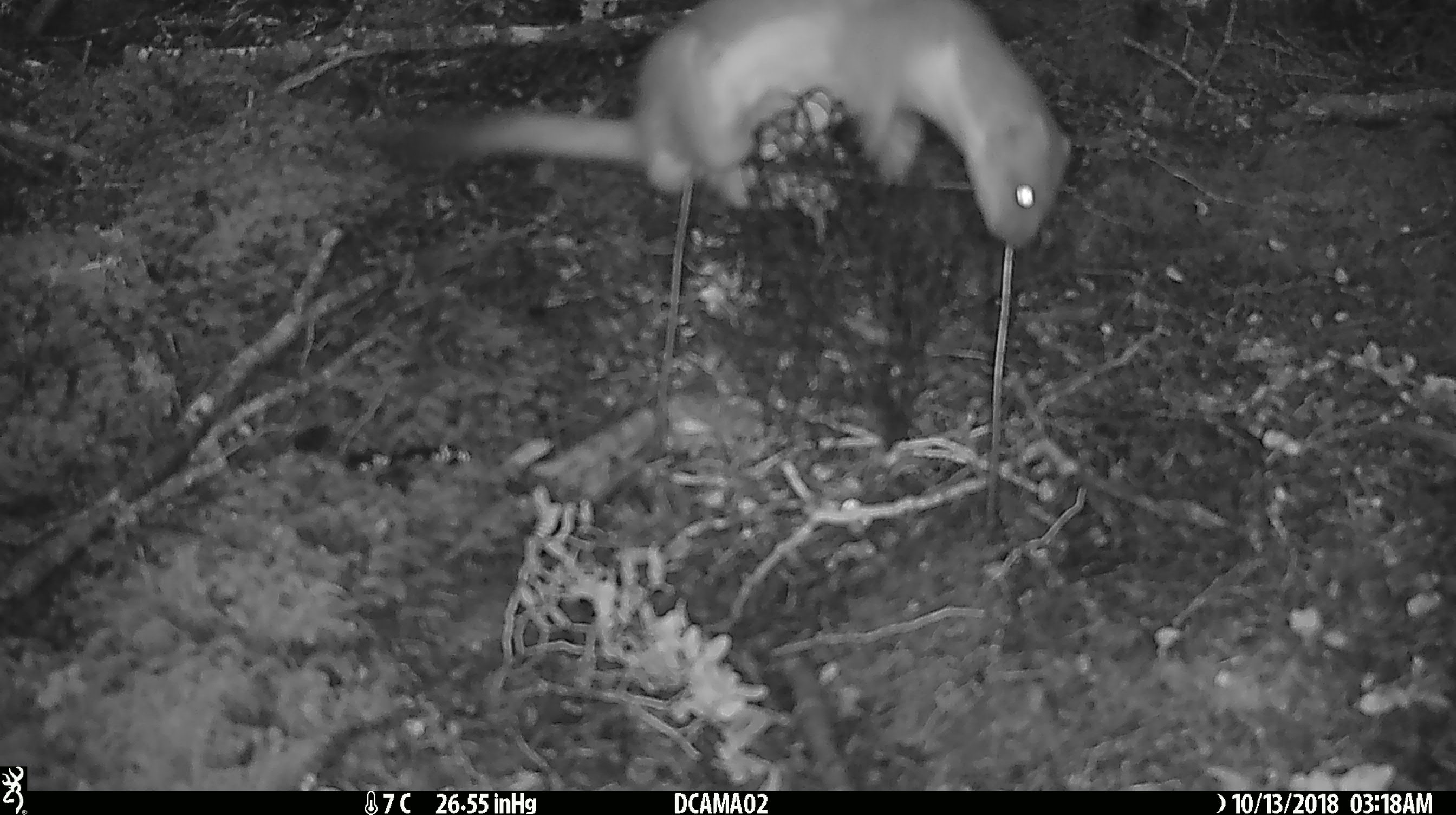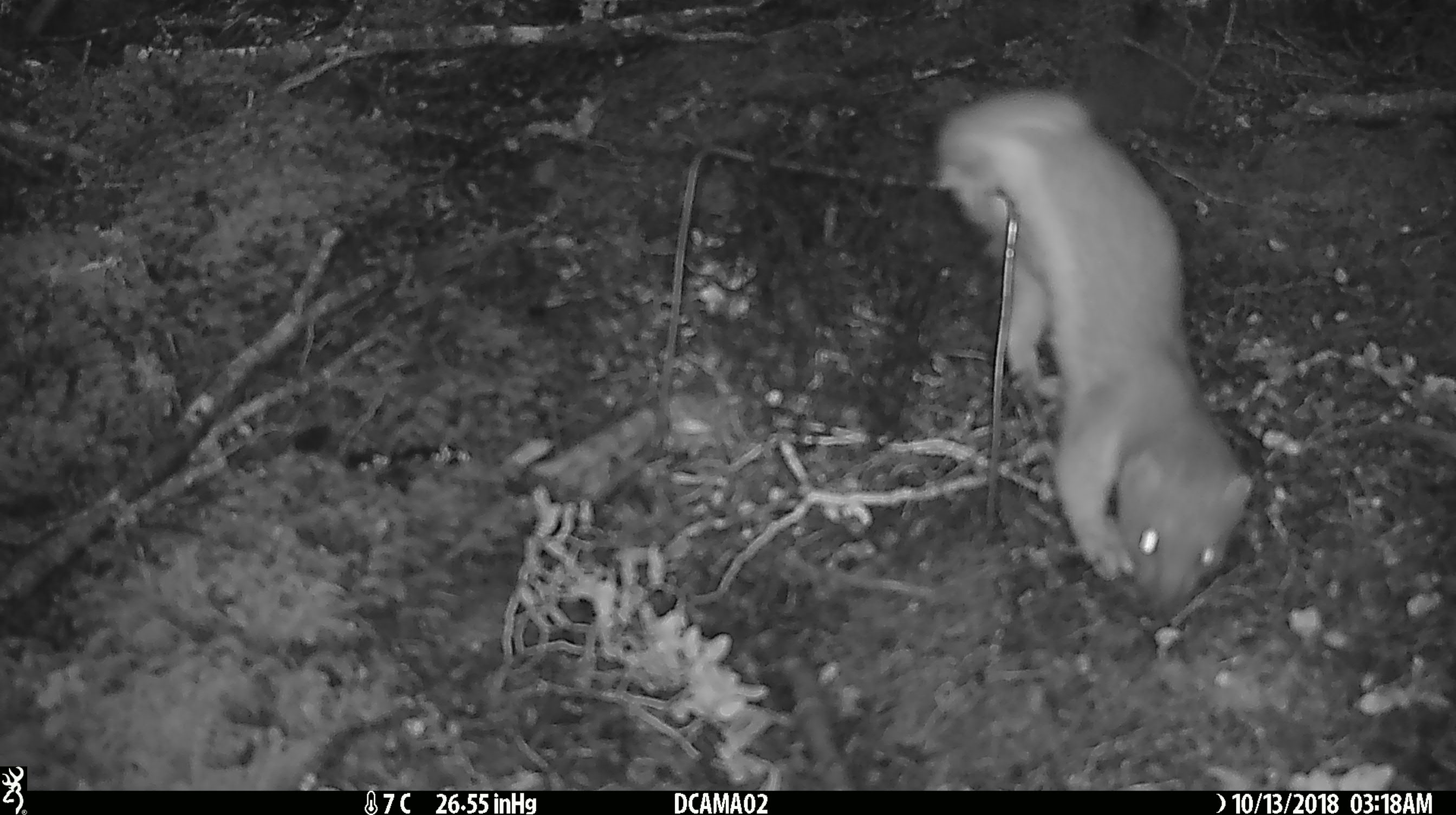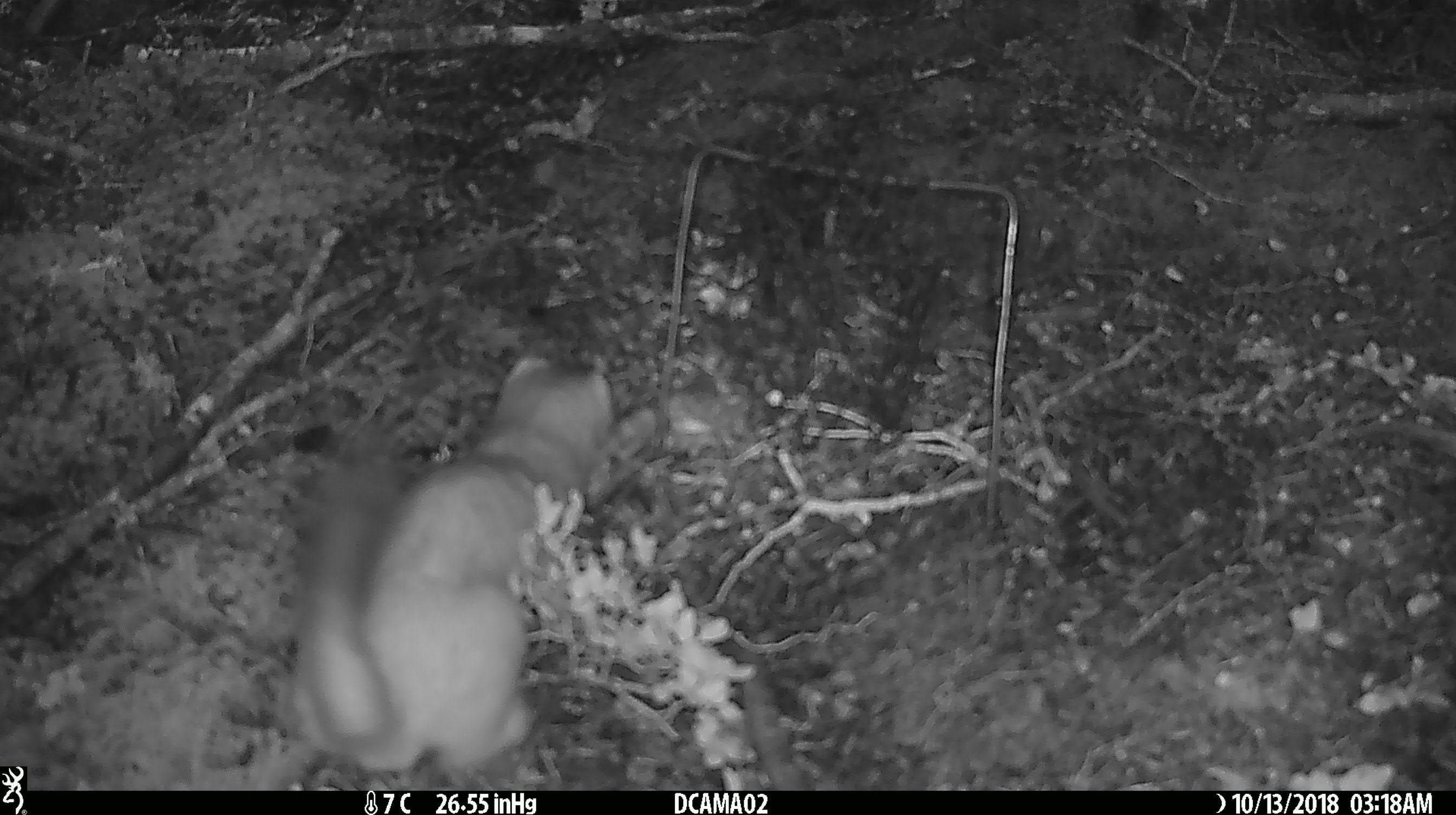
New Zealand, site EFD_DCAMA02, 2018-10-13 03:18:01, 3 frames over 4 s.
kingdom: Animalia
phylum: Chordata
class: Mammalia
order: Carnivora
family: Mustelidae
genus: Mustela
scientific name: Mustela erminea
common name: stoat